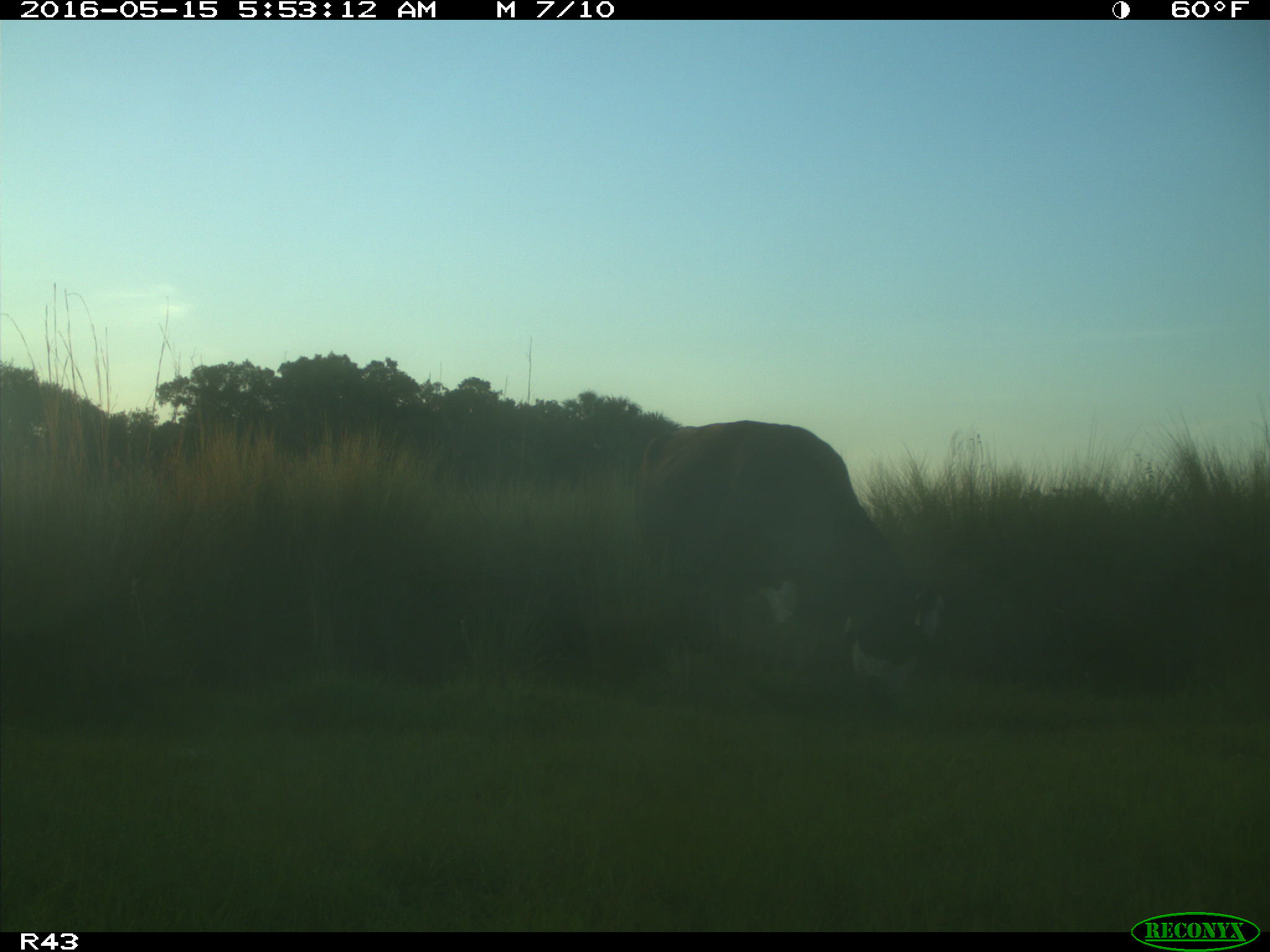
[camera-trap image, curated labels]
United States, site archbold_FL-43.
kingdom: Animalia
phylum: Chordata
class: Mammalia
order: Artiodactyla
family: Bovidae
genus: Bos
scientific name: Bos taurus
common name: domestic cow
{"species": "Bos taurus (domestic cow)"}